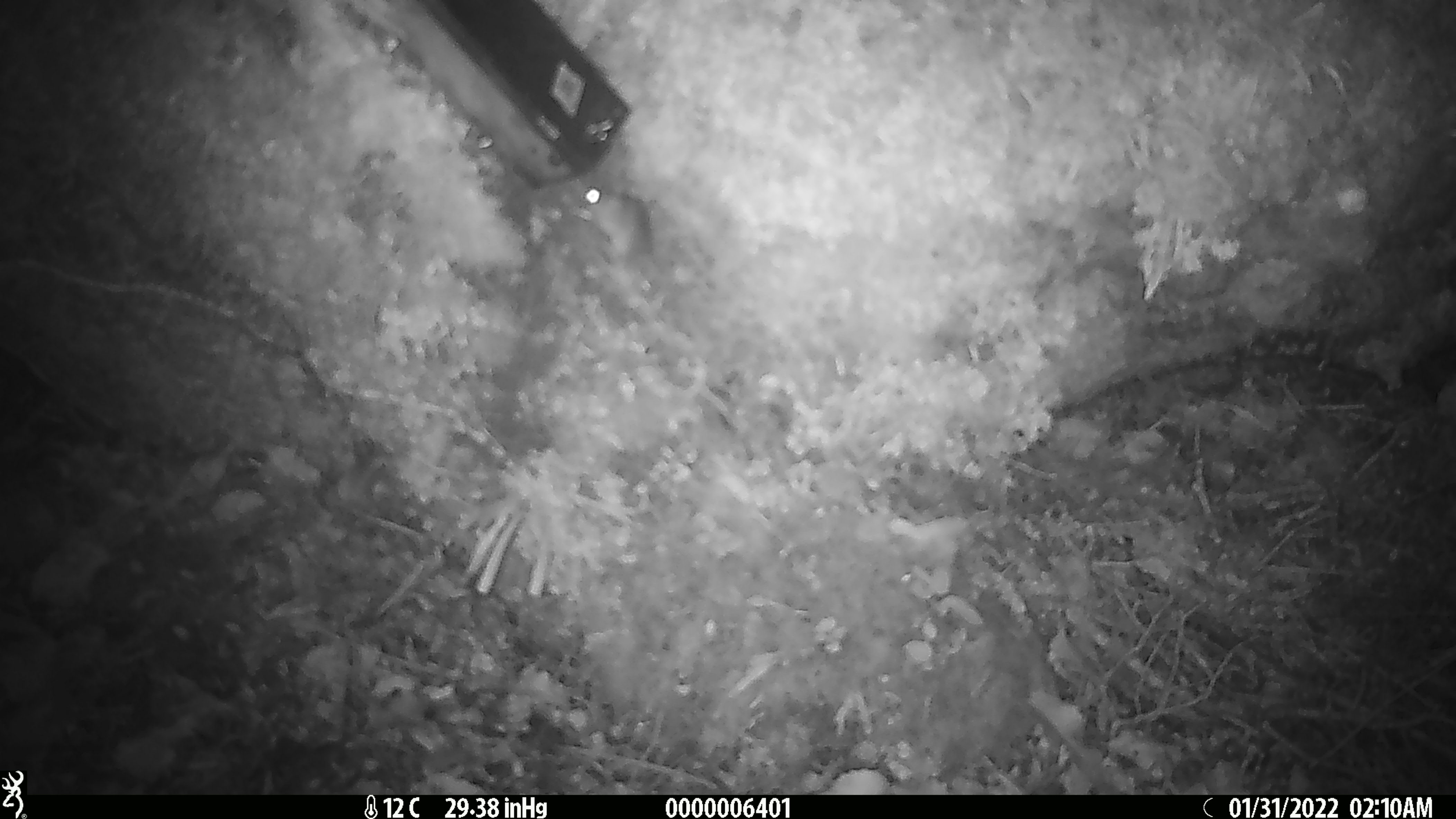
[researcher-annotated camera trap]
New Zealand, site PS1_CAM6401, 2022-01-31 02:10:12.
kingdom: Animalia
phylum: Chordata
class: Mammalia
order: Rodentia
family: Muridae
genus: Mus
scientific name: Mus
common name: mouse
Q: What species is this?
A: Mouse (Mus).